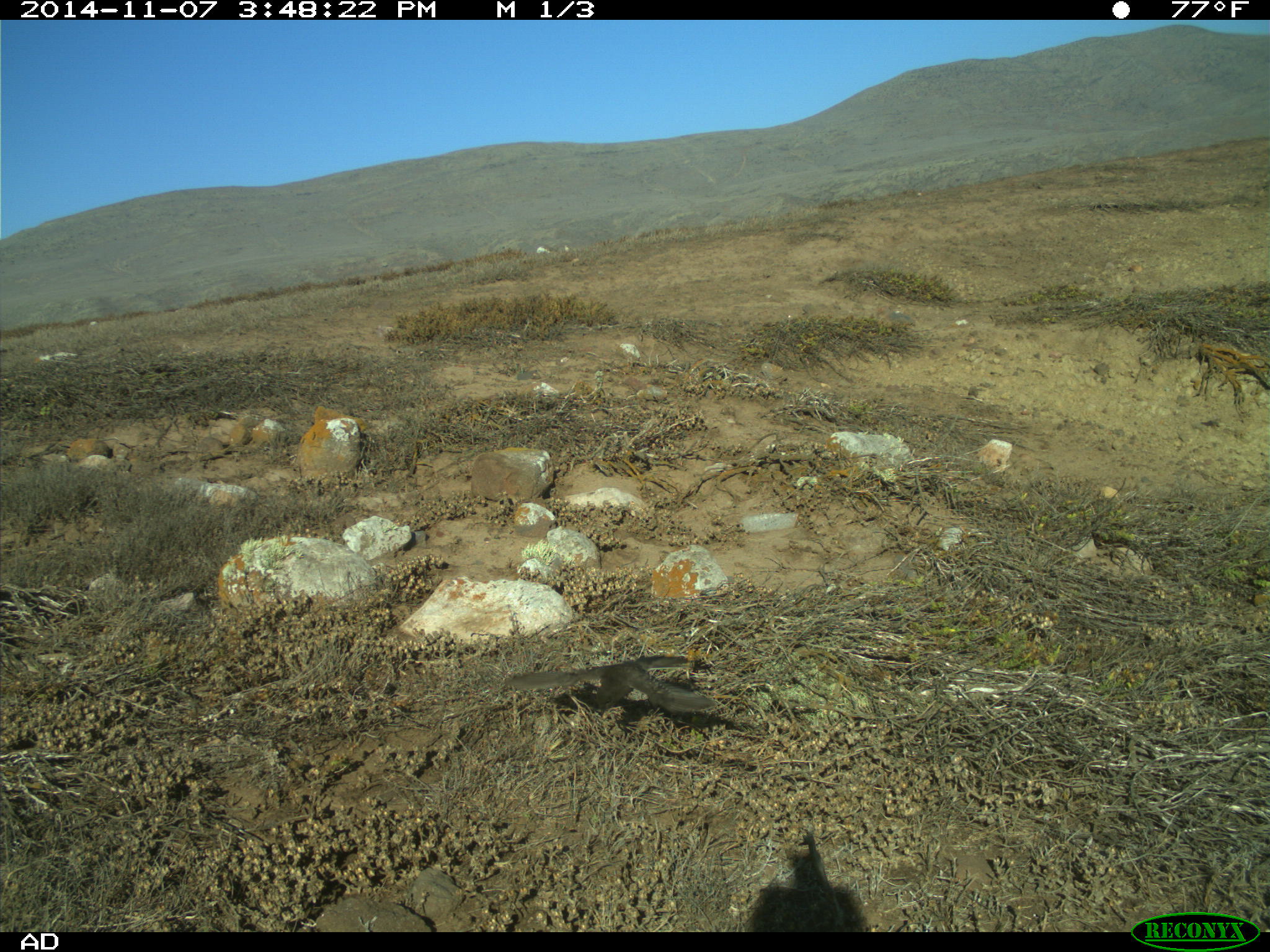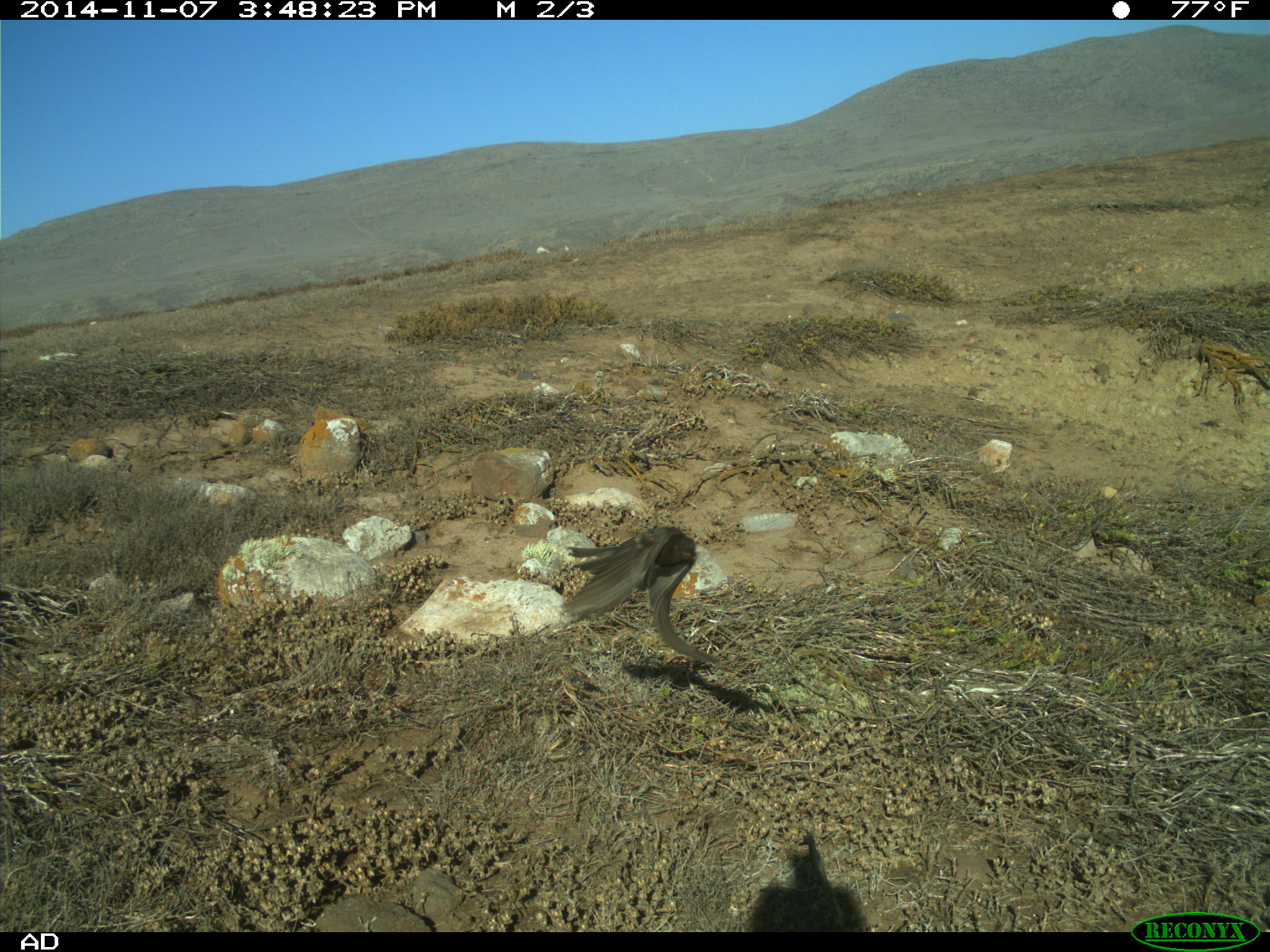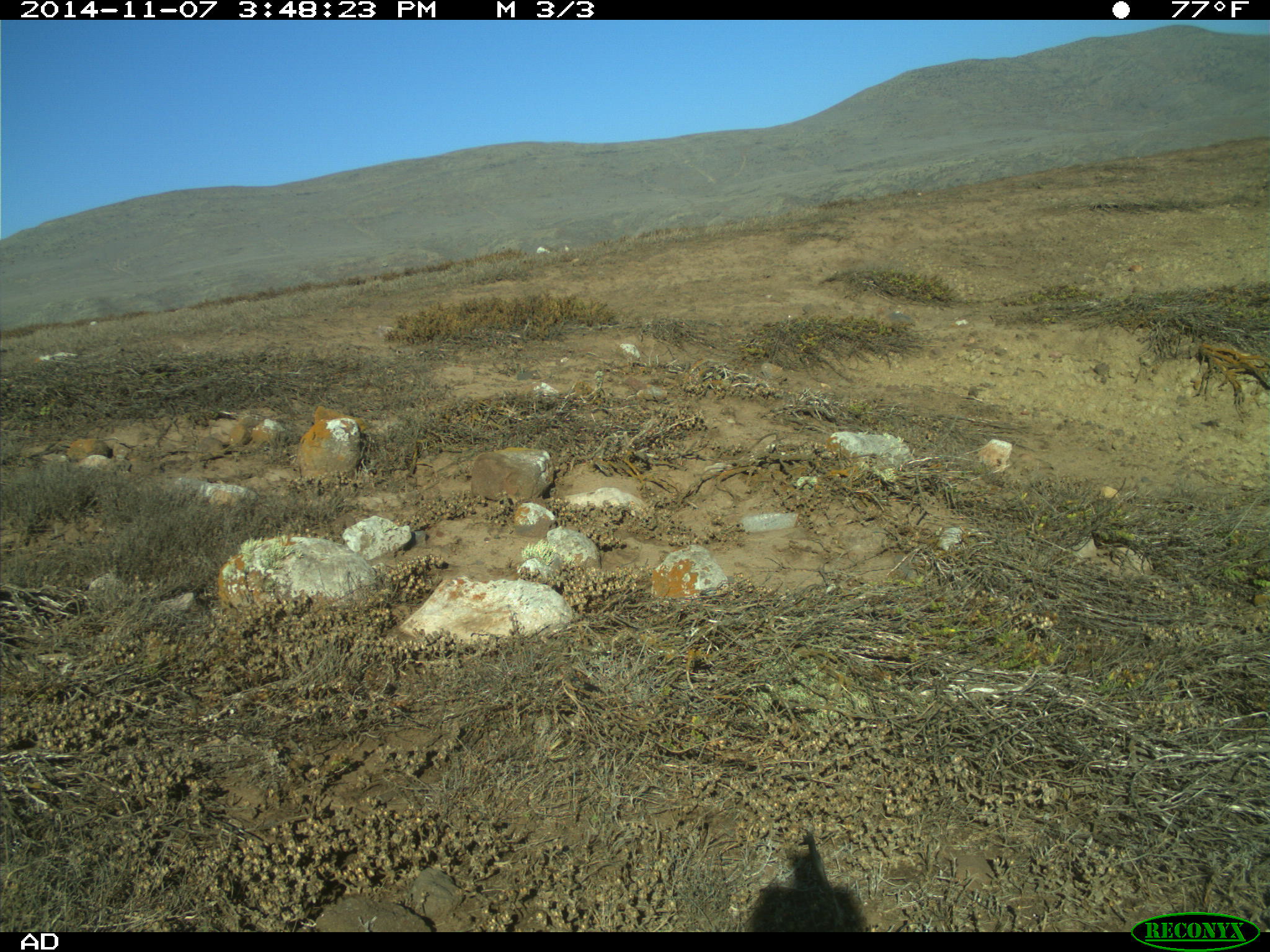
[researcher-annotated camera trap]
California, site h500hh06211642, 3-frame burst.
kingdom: Animalia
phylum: Chordata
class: Aves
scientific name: Aves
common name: bird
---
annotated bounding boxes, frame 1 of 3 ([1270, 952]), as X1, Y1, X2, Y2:
bird: 502, 654, 715, 717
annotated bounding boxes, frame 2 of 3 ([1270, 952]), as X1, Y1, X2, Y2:
bird: 560, 524, 721, 665